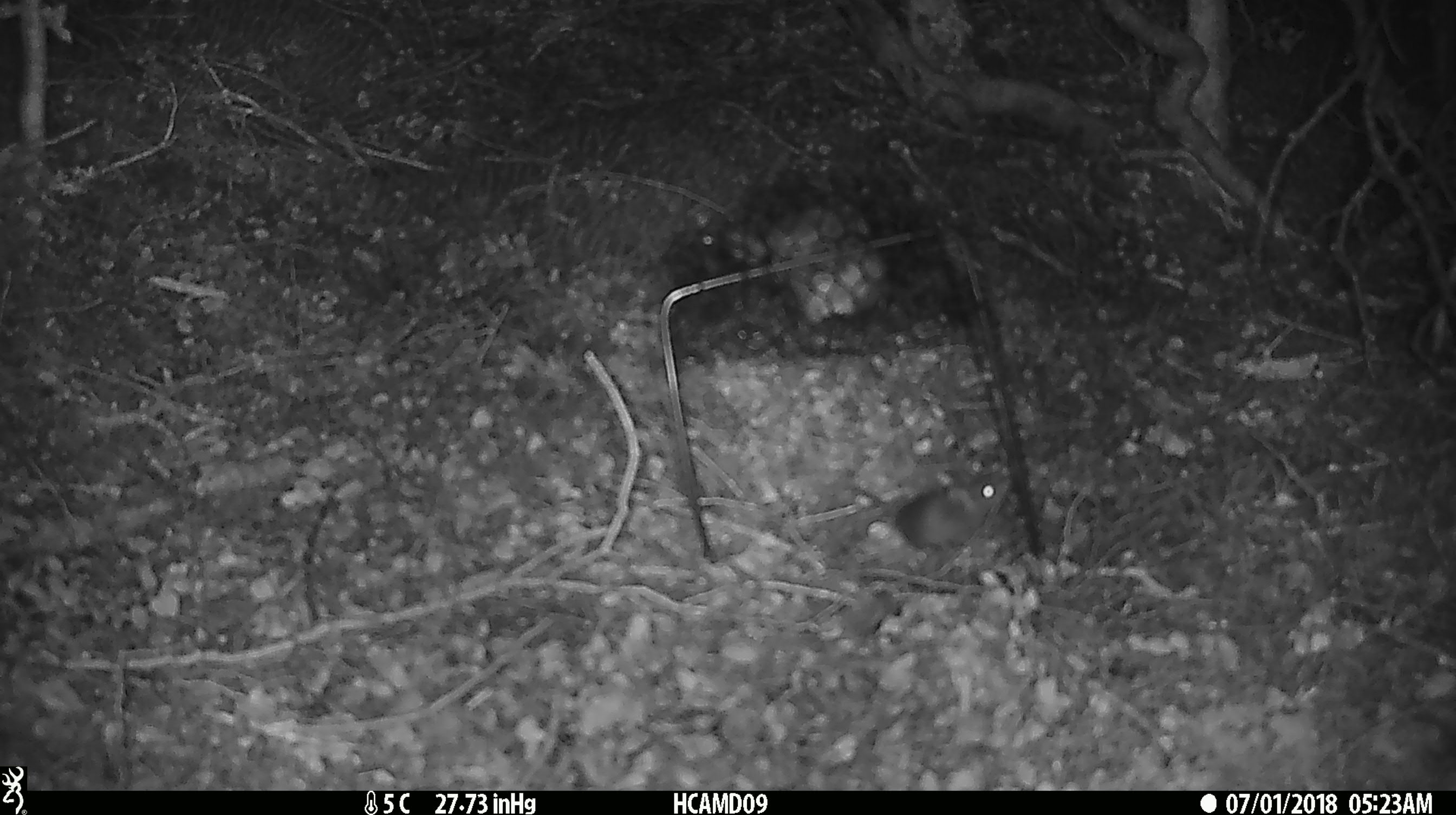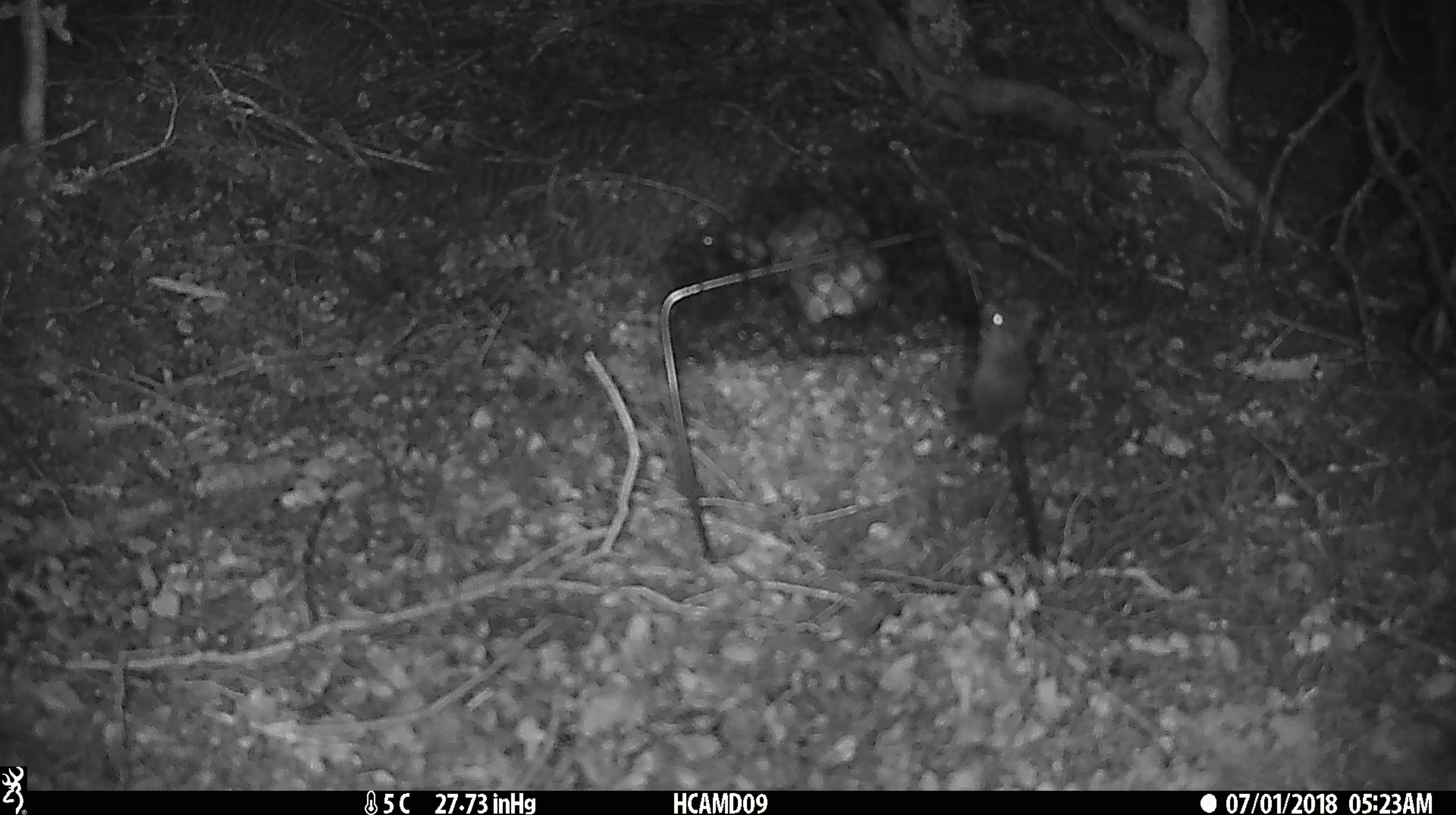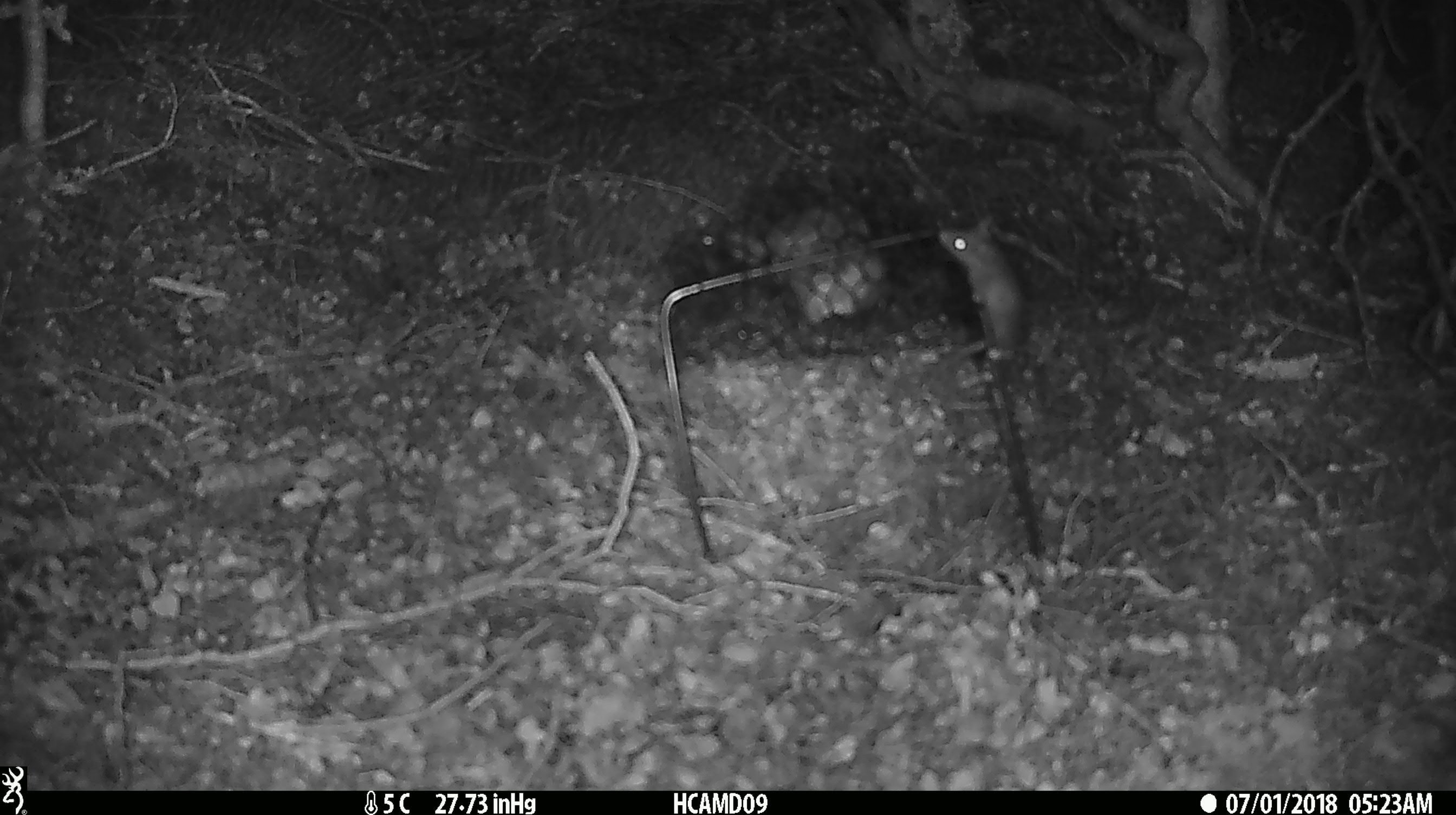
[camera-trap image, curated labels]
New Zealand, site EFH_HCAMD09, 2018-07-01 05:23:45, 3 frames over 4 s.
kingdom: Animalia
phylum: Chordata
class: Mammalia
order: Rodentia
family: Muridae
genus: Mus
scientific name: Mus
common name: mouse